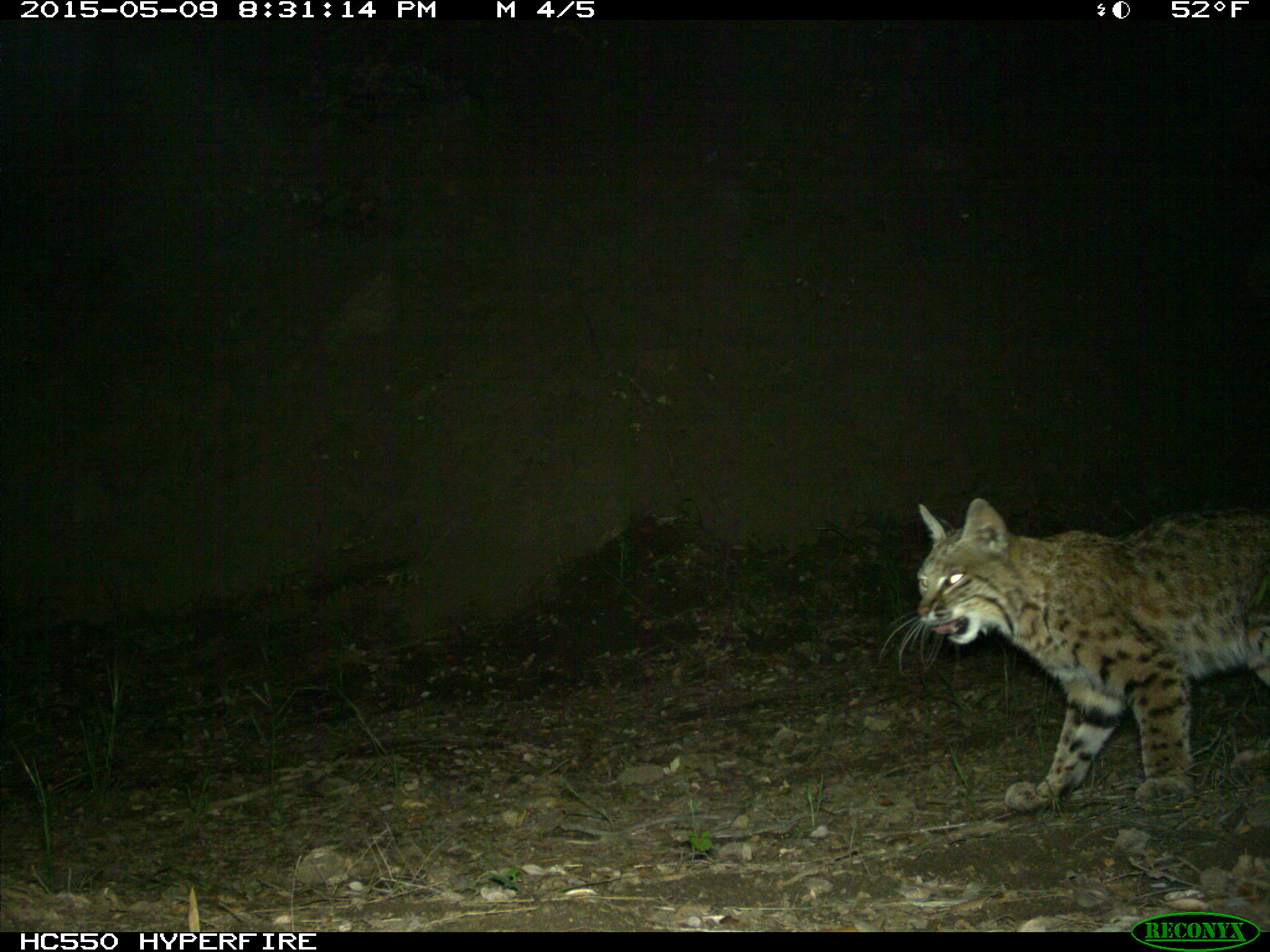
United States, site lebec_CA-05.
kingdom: Animalia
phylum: Chordata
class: Mammalia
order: Carnivora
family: Felidae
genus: Lynx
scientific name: Lynx rufus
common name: bobcat